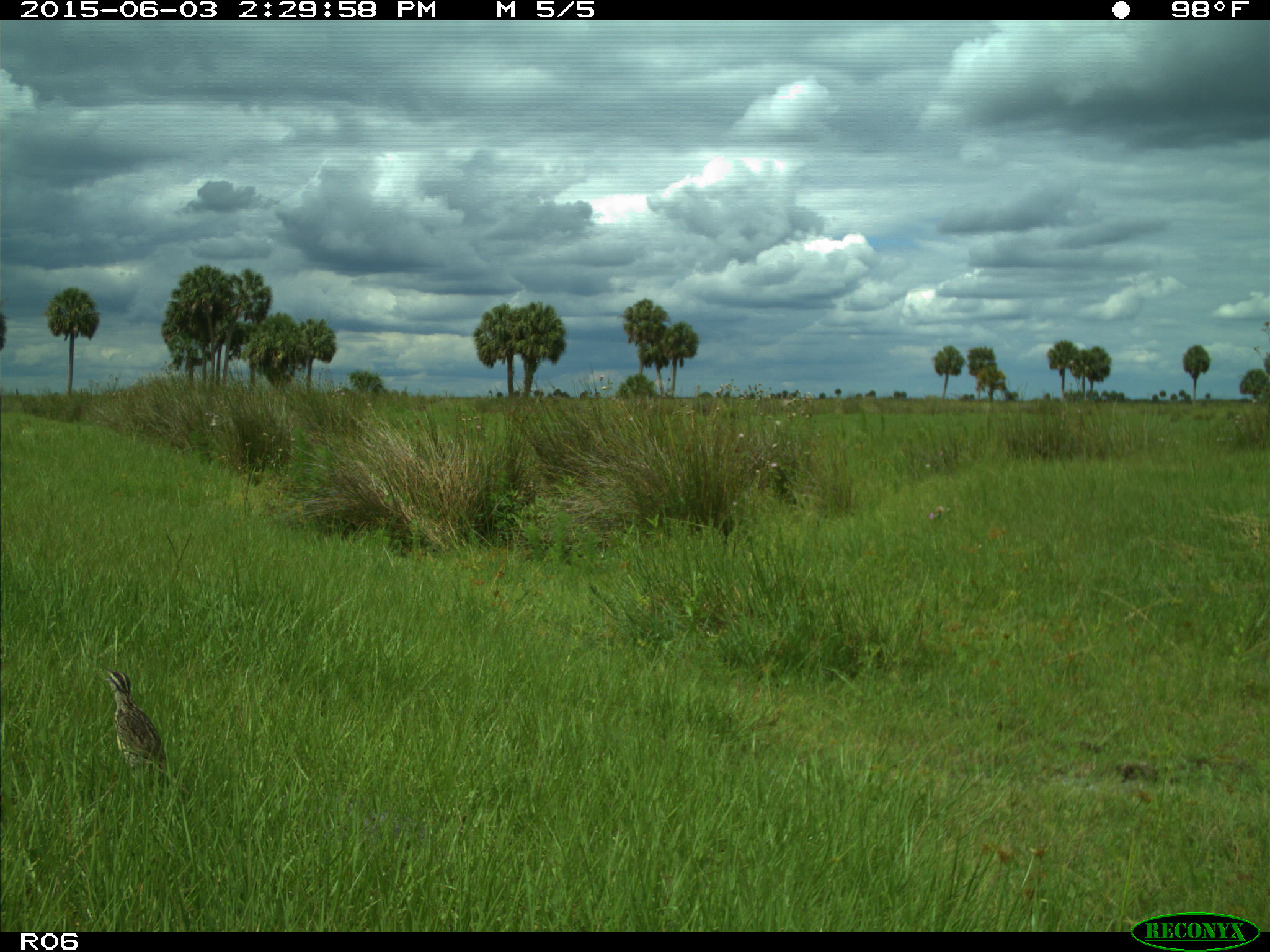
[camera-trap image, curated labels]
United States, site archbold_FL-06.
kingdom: Animalia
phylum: Chordata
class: Aves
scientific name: Aves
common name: birds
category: unidentified bird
Unidentified bird (birds) (Aves).